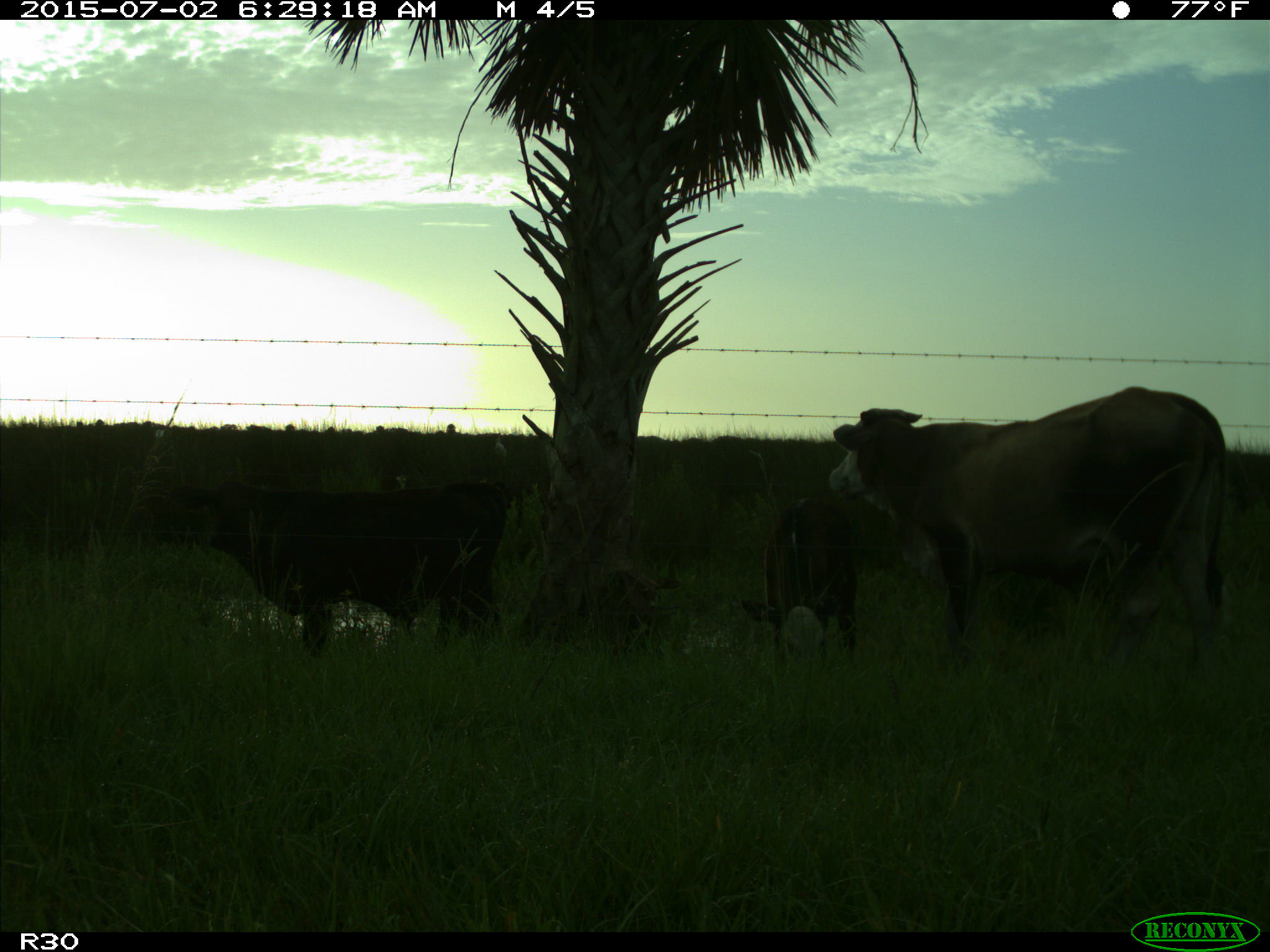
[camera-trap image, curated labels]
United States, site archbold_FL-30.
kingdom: Animalia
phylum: Chordata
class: Mammalia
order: Artiodactyla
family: Bovidae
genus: Bos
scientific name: Bos taurus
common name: domestic cow